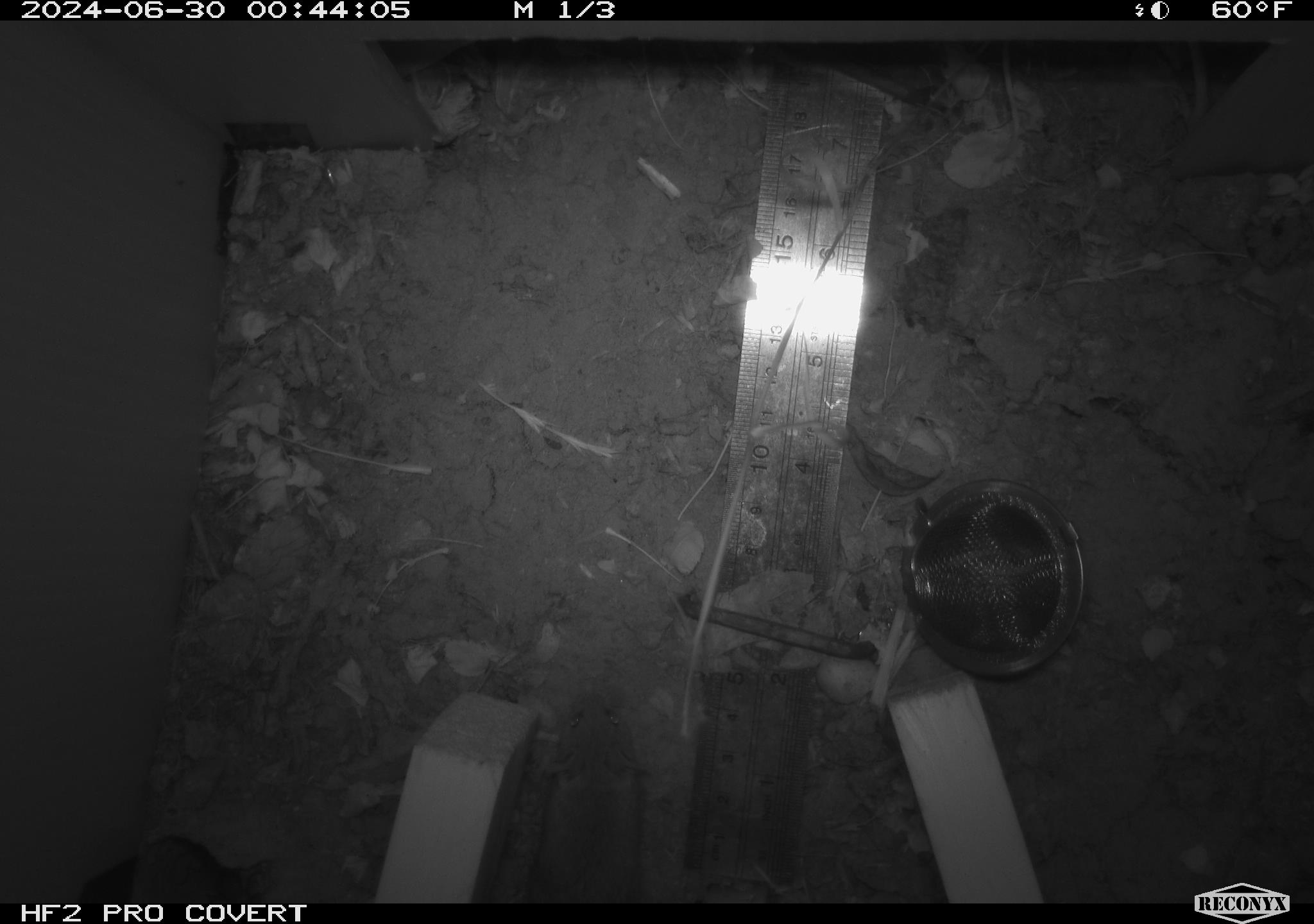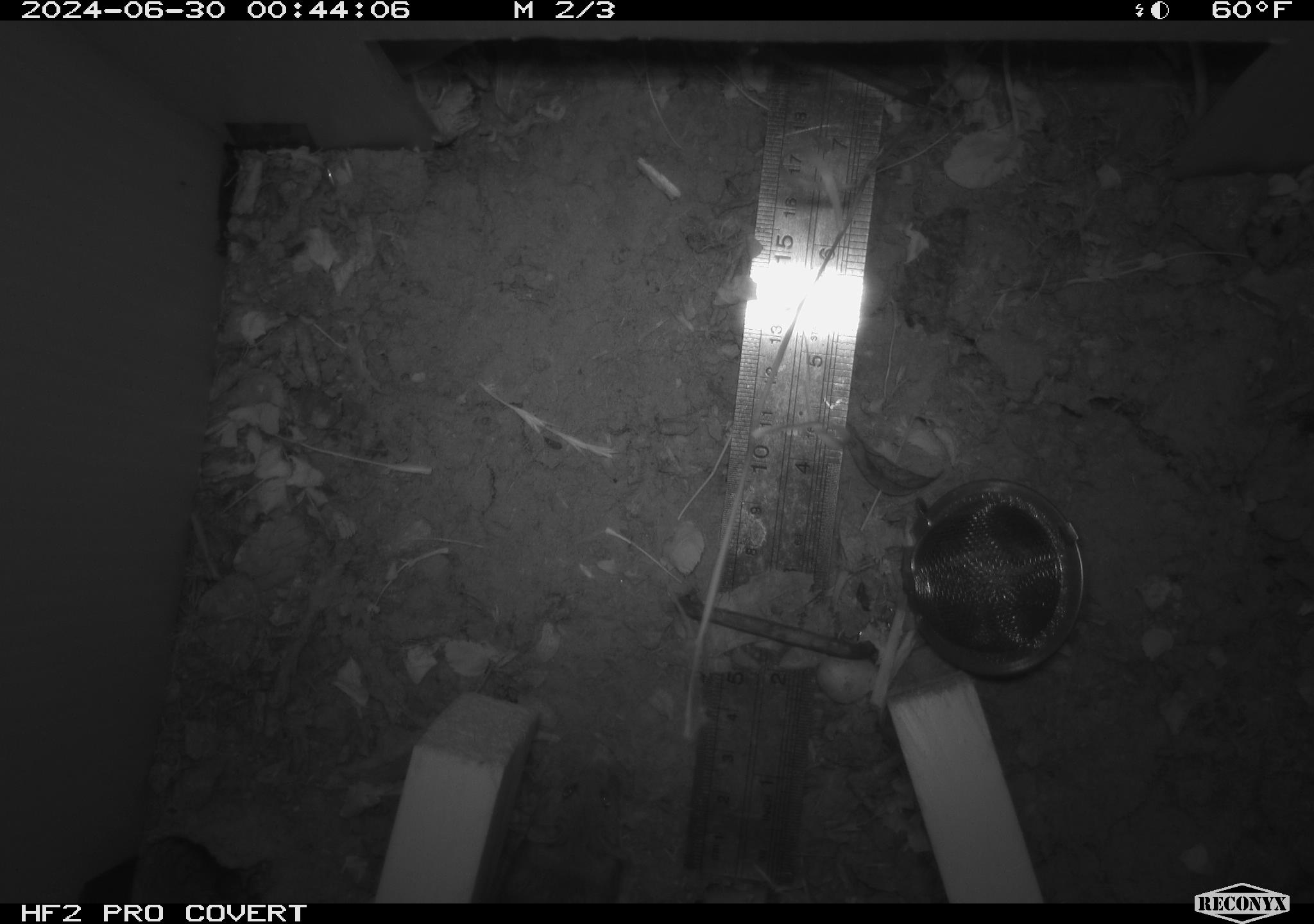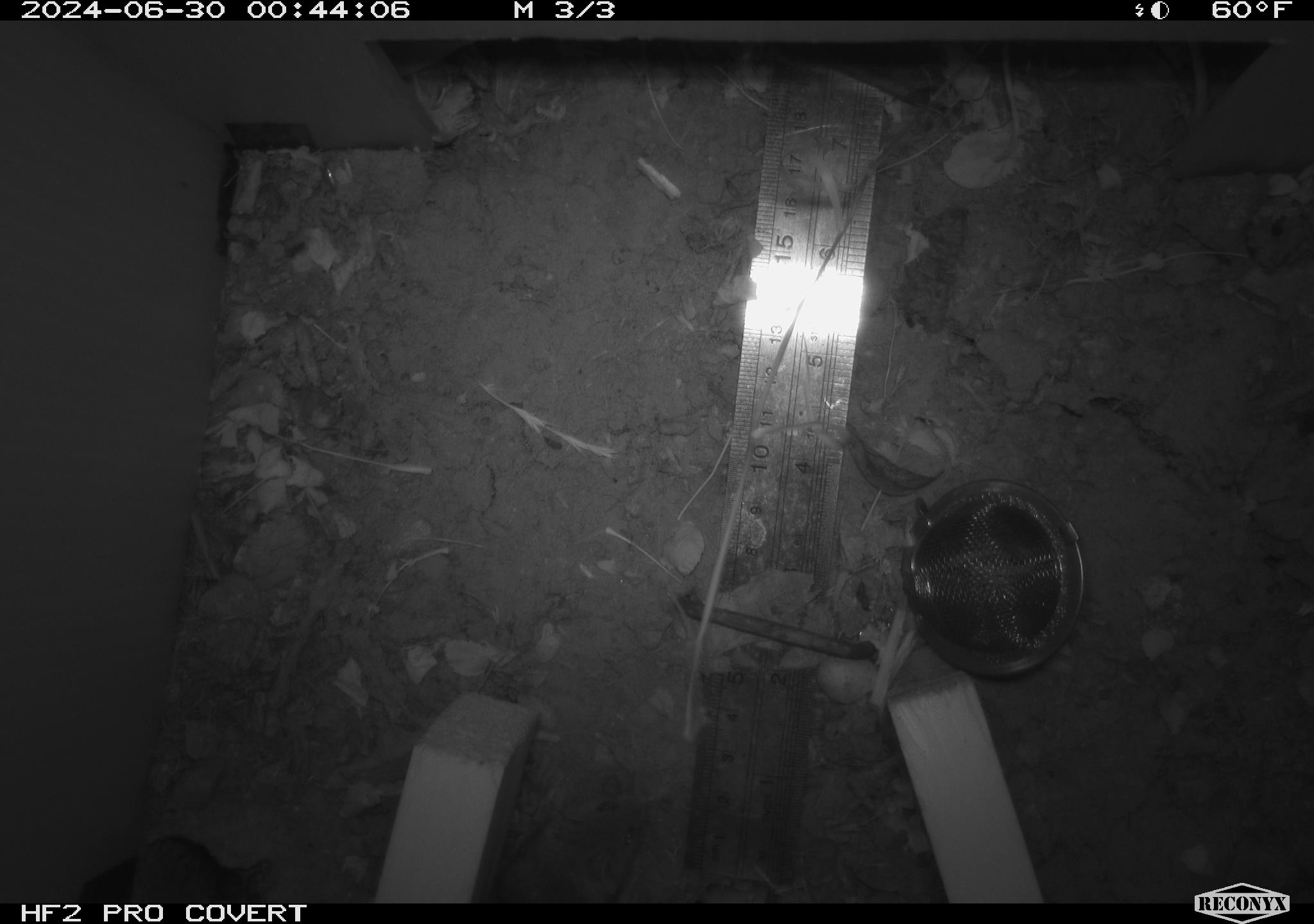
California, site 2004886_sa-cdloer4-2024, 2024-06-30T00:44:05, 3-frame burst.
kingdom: Animalia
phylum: Chordata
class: Mammalia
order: Rodentia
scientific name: Rodentia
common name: rodent